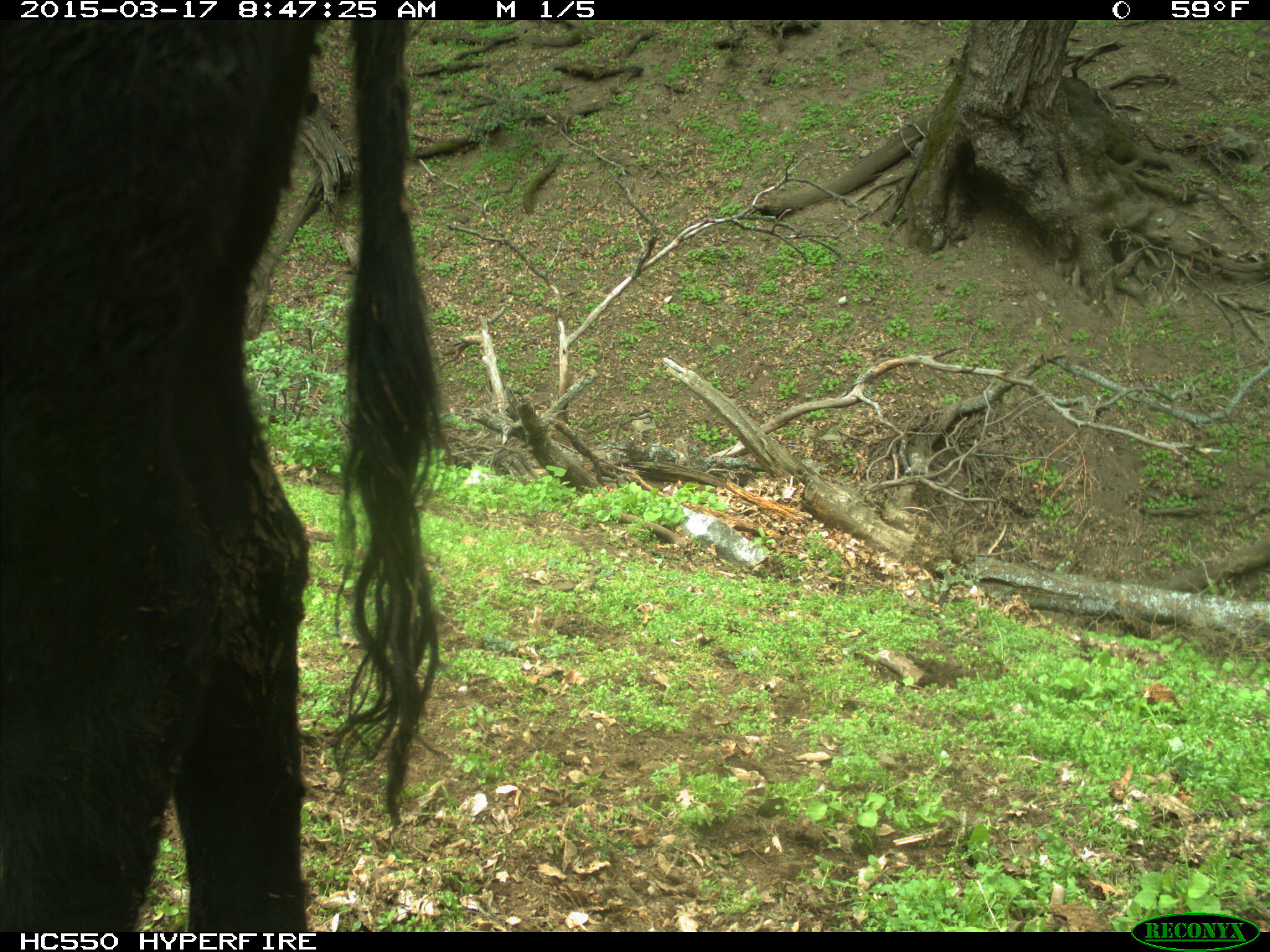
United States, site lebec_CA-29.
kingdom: Animalia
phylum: Chordata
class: Mammalia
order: Artiodactyla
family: Bovidae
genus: Bos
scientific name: Bos taurus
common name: domestic cow